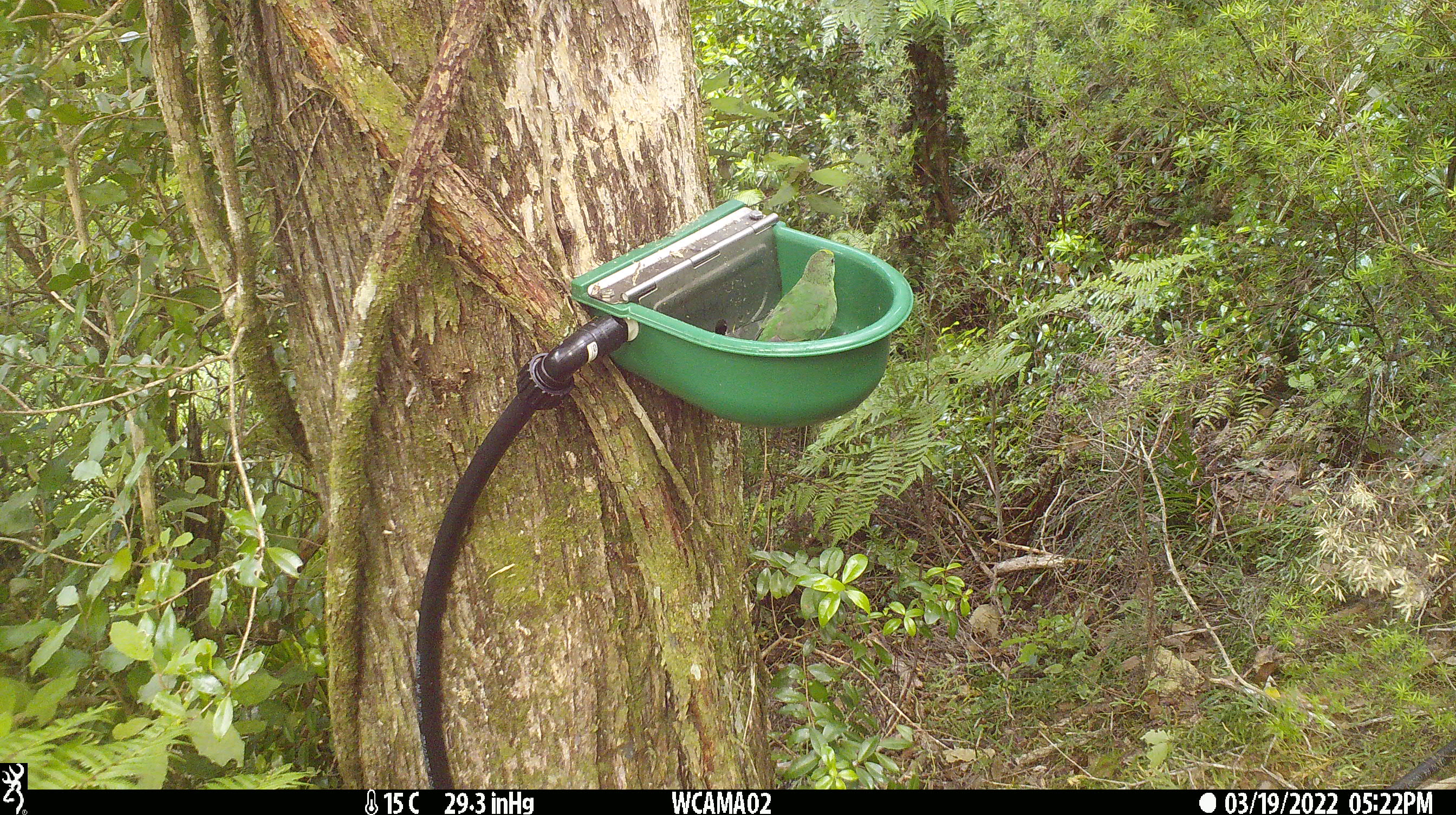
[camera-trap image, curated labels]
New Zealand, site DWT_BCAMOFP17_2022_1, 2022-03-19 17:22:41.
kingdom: Animalia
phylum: Chordata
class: Aves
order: Psittaciformes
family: Psittaculidae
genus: Cyanoramphus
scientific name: Cyanoramphus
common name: parakeet